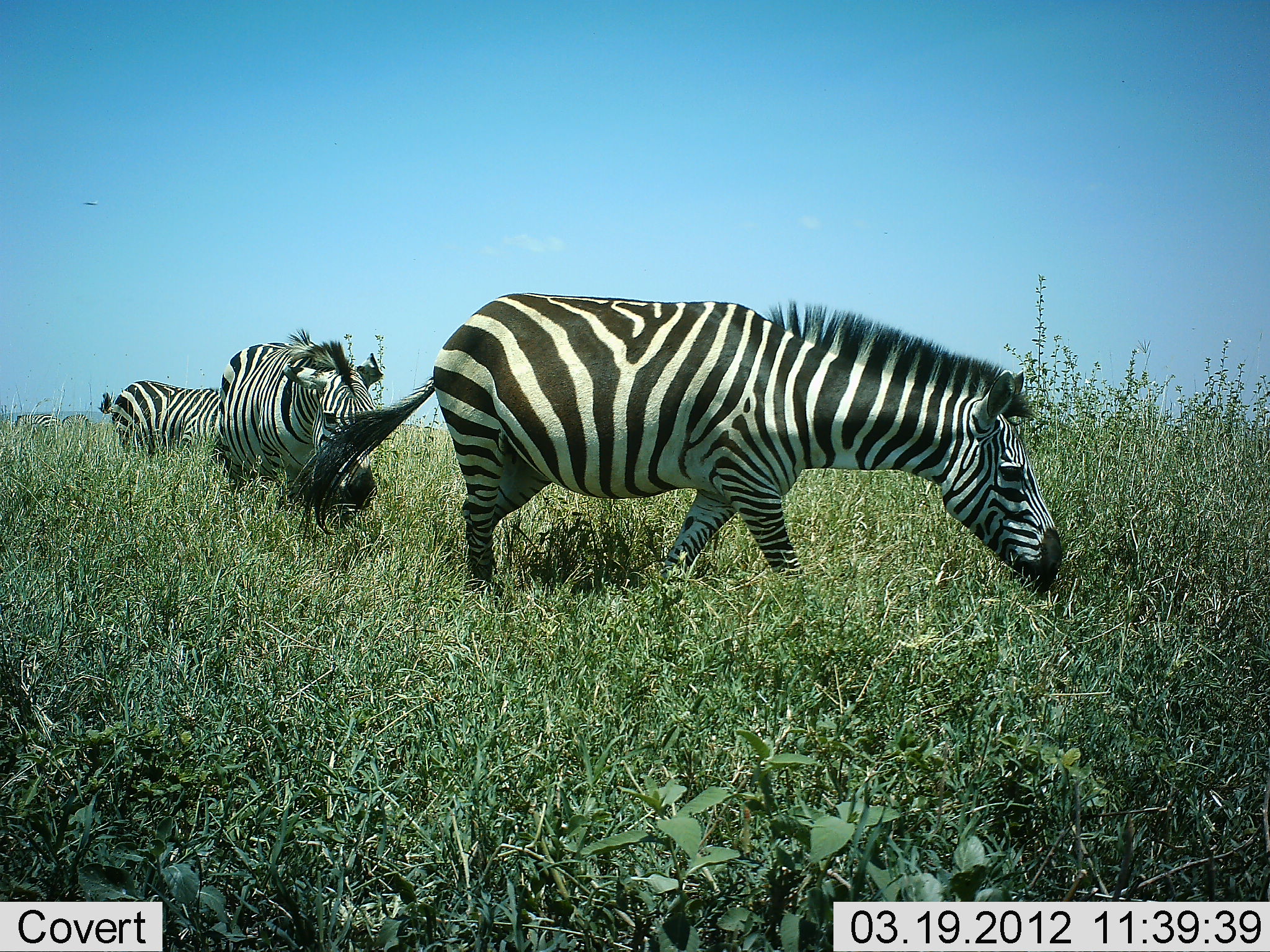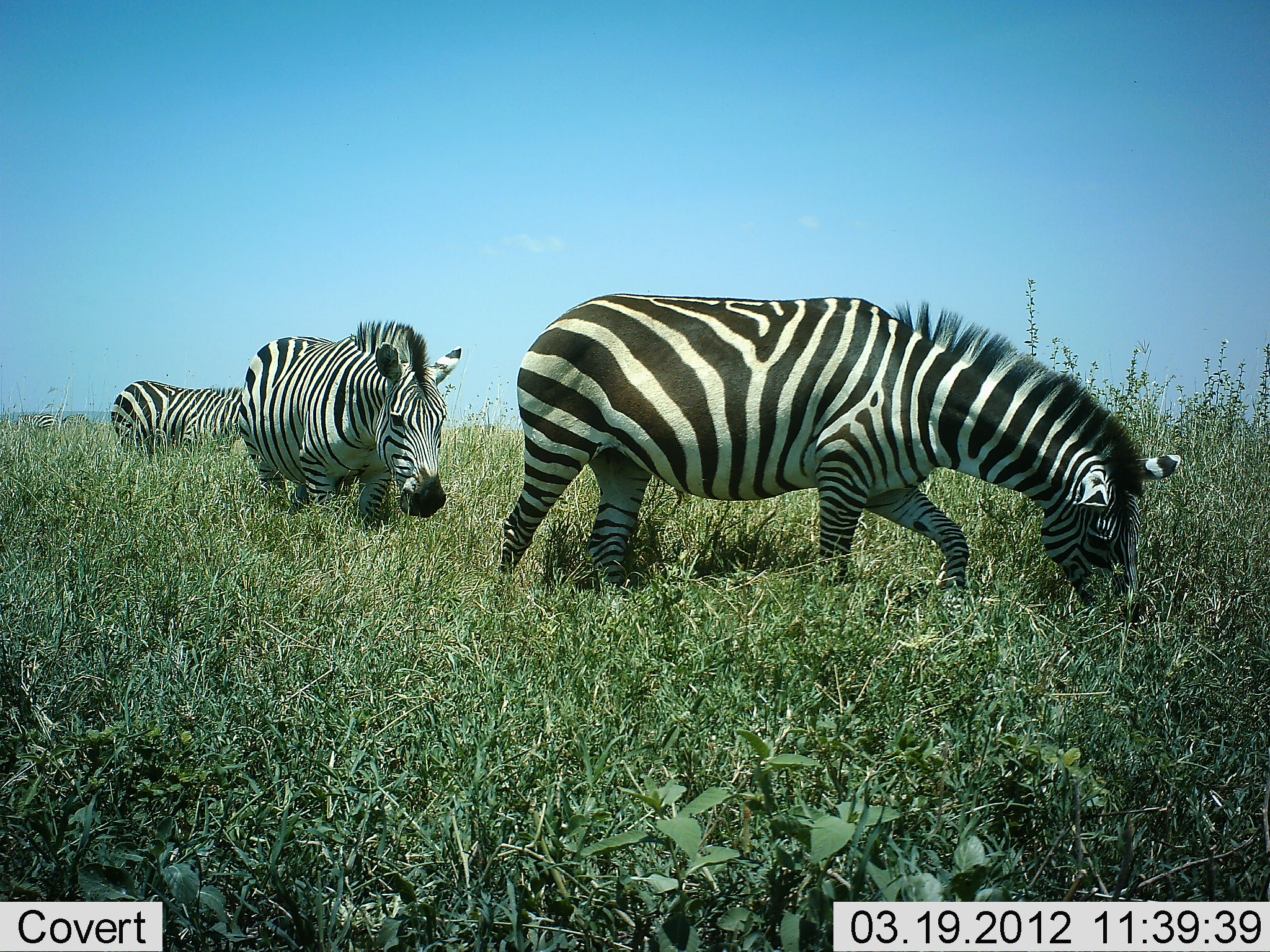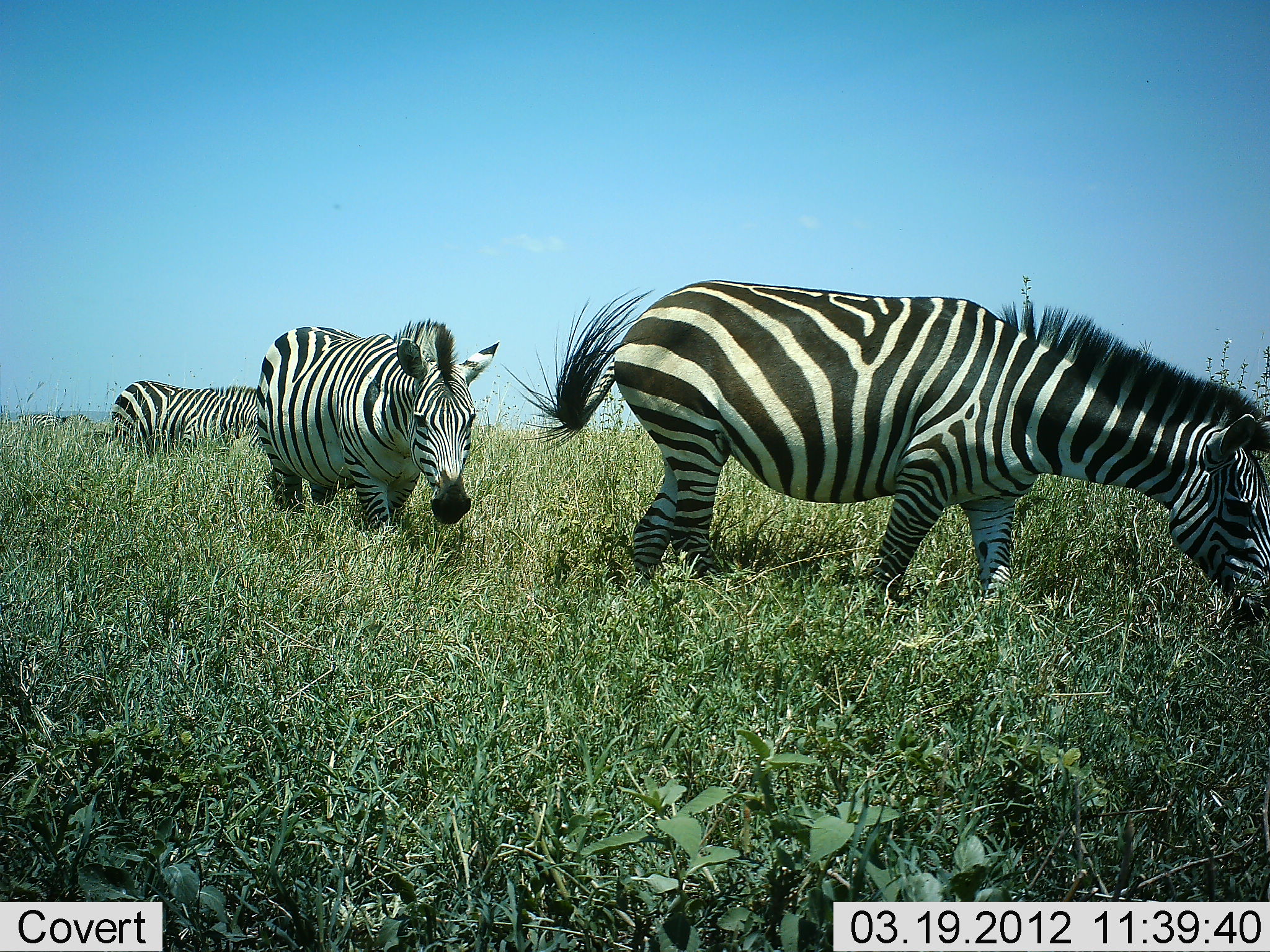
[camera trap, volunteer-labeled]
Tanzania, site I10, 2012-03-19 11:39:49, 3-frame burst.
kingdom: Animalia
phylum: Chordata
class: Mammalia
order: Perissodactyla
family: Equidae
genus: Equus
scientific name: Equus quagga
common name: plains zebra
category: zebra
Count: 3.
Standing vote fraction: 47%.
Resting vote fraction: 0%.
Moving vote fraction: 87%.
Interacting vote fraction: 0%.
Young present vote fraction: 0%.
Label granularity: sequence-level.